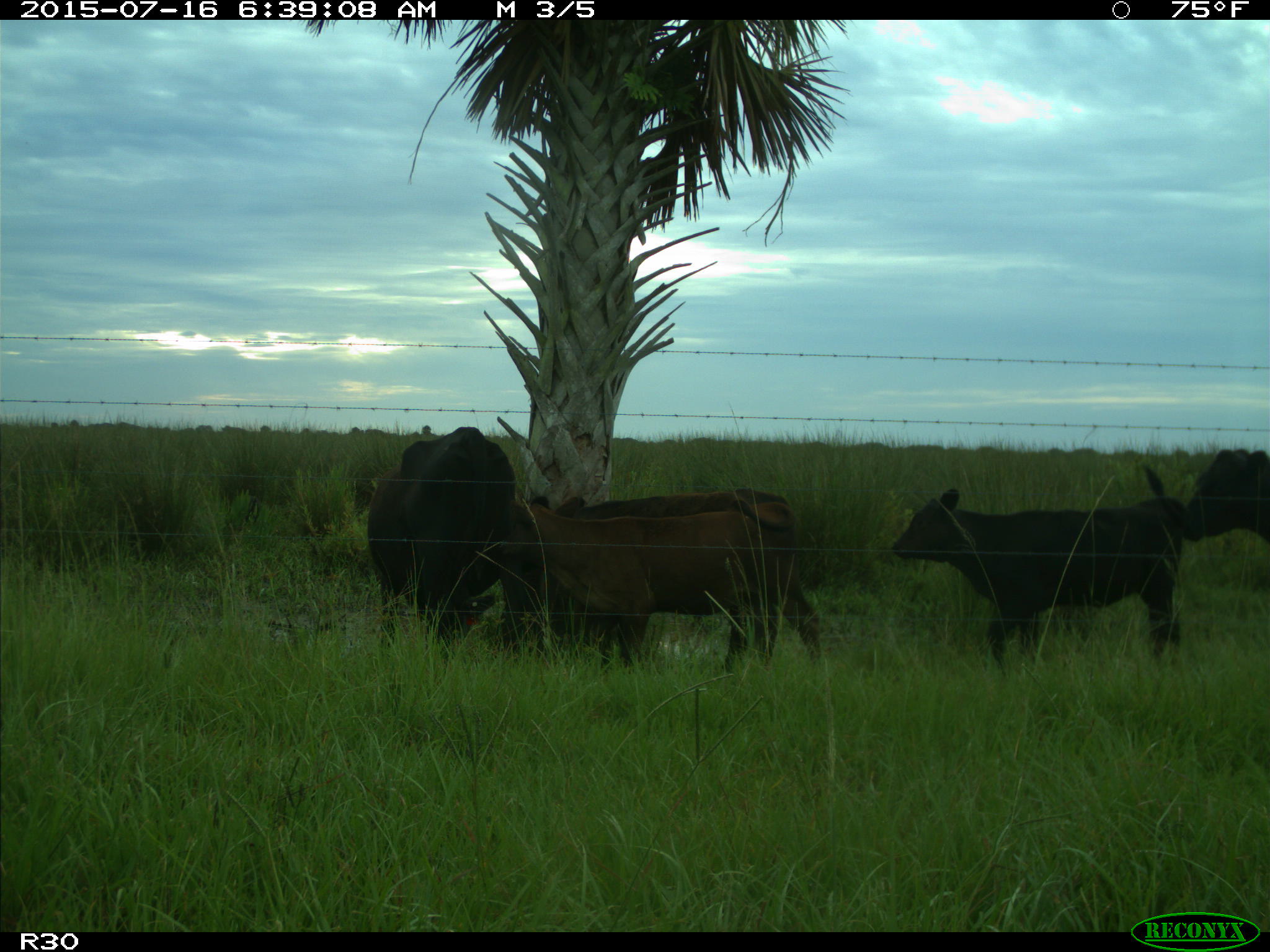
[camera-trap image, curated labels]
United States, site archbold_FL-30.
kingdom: Animalia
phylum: Chordata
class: Mammalia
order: Artiodactyla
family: Bovidae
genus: Bos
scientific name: Bos taurus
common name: domestic cow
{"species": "Bos taurus (domestic cow)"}